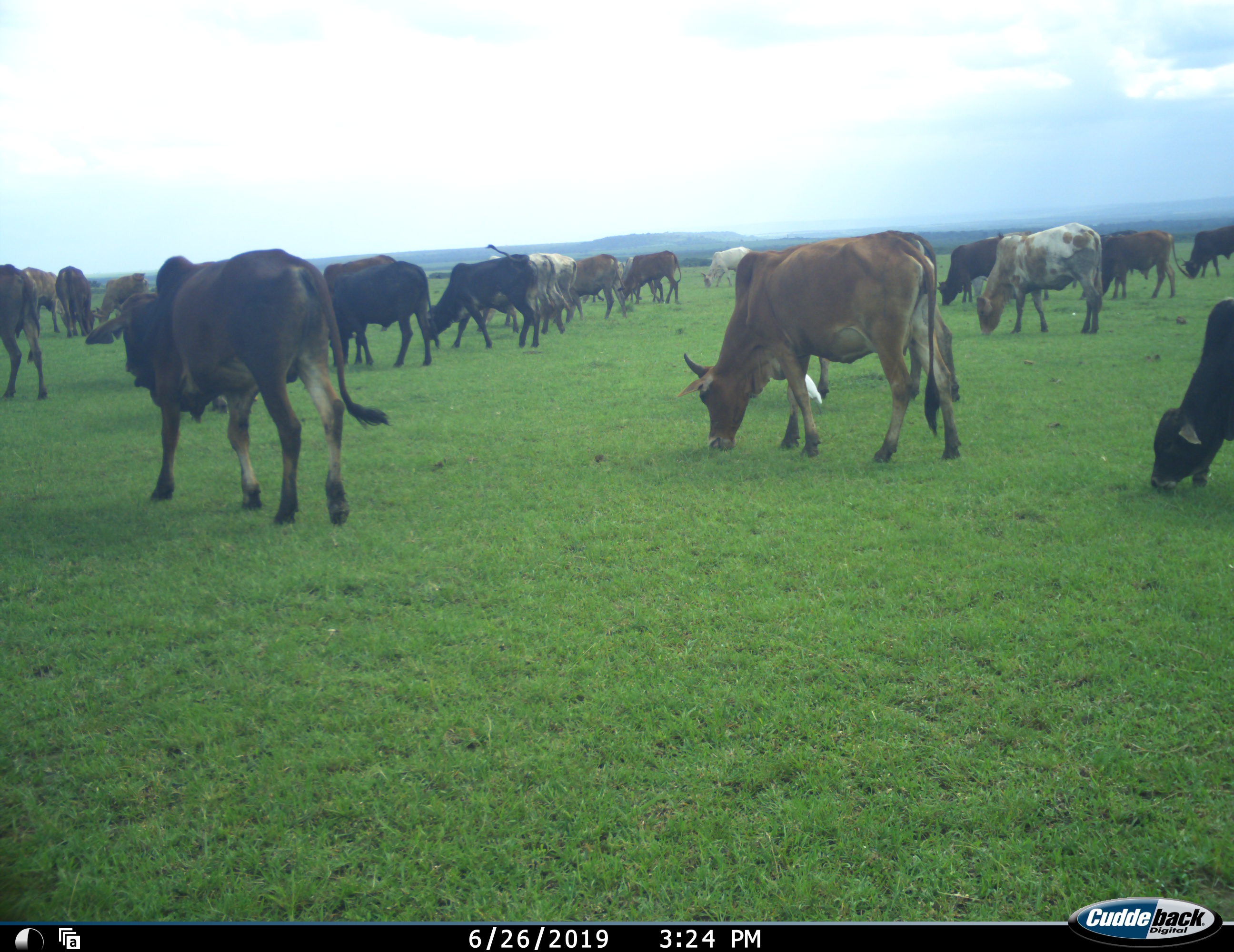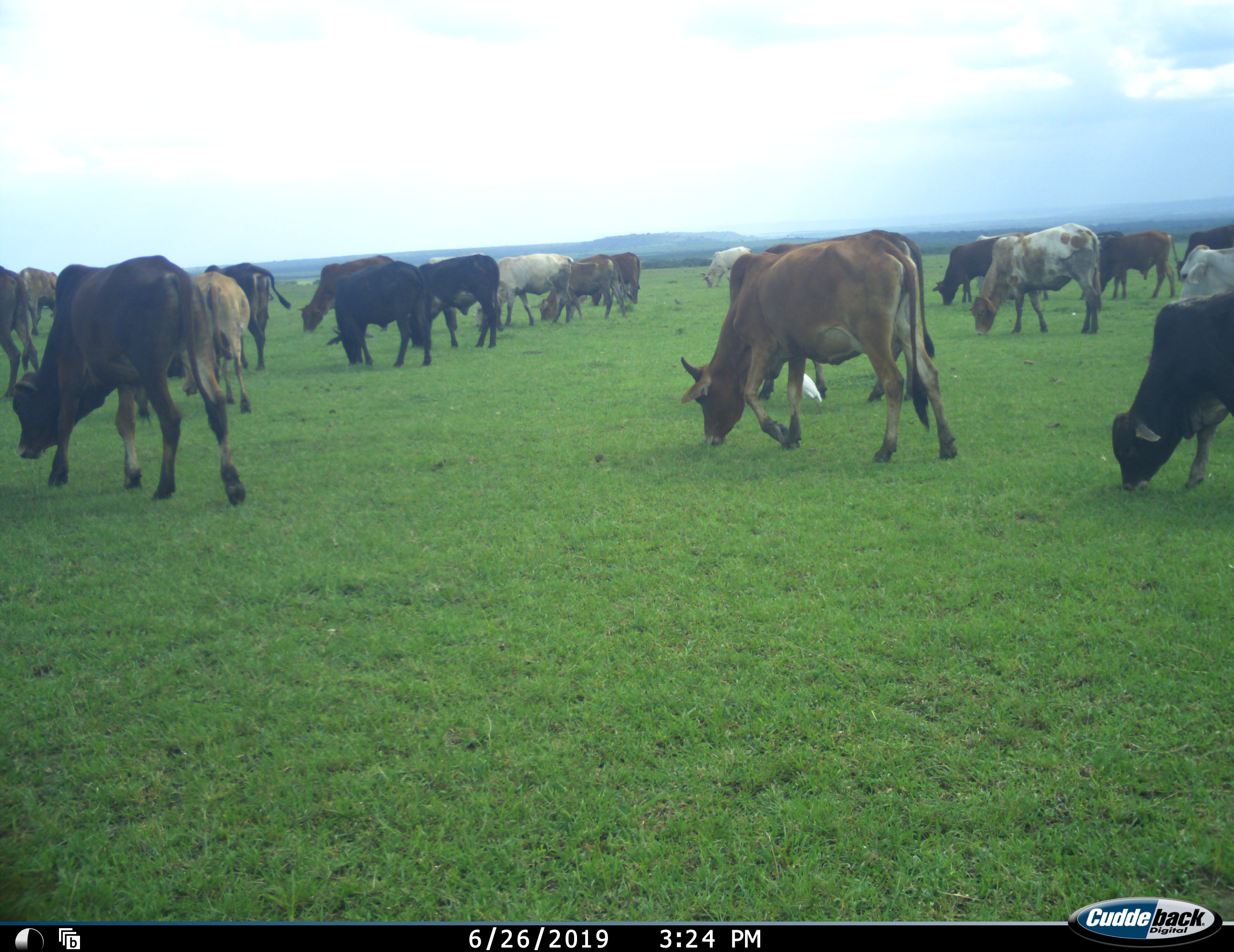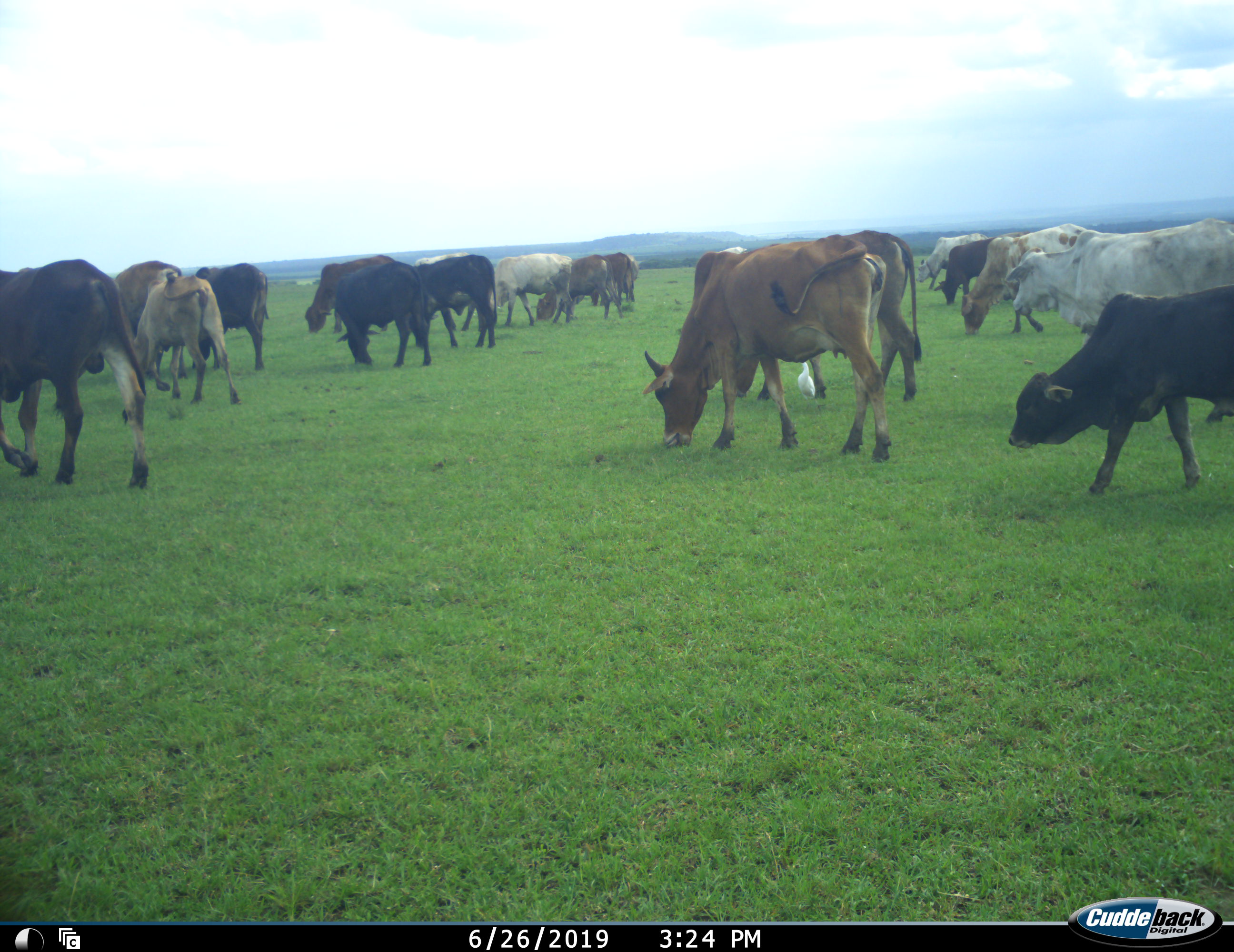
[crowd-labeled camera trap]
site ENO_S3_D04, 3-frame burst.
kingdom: Animalia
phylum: Chordata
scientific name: Vertebrata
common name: domestic animal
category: domesticanimal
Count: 11-50.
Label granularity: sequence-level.